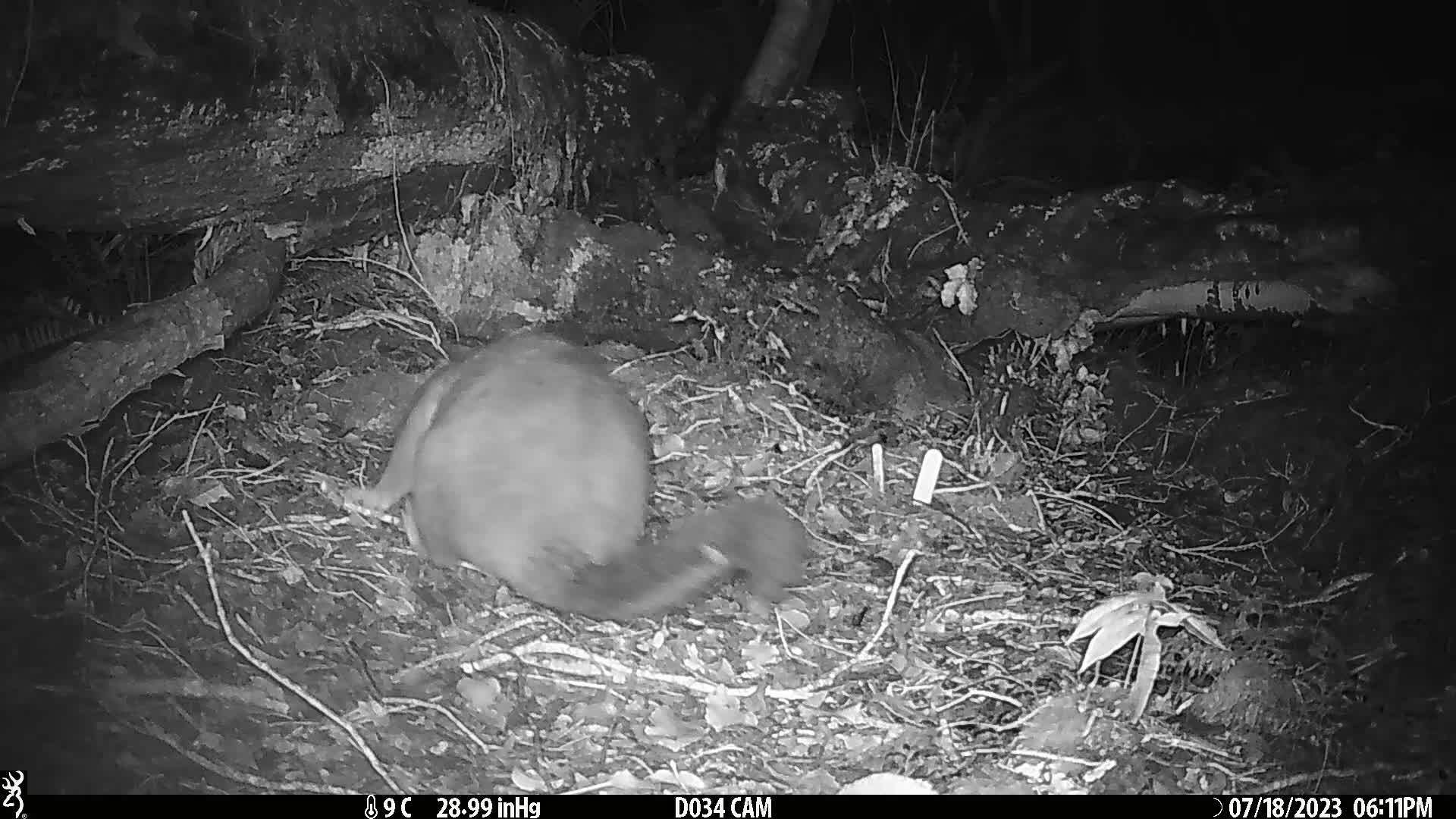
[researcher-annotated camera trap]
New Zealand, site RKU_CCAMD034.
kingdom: Animalia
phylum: Chordata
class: Mammalia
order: Diprotodontia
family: Phalangeridae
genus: Trichosurus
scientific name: Trichosurus vulpecula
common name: common brushtail possum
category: possum